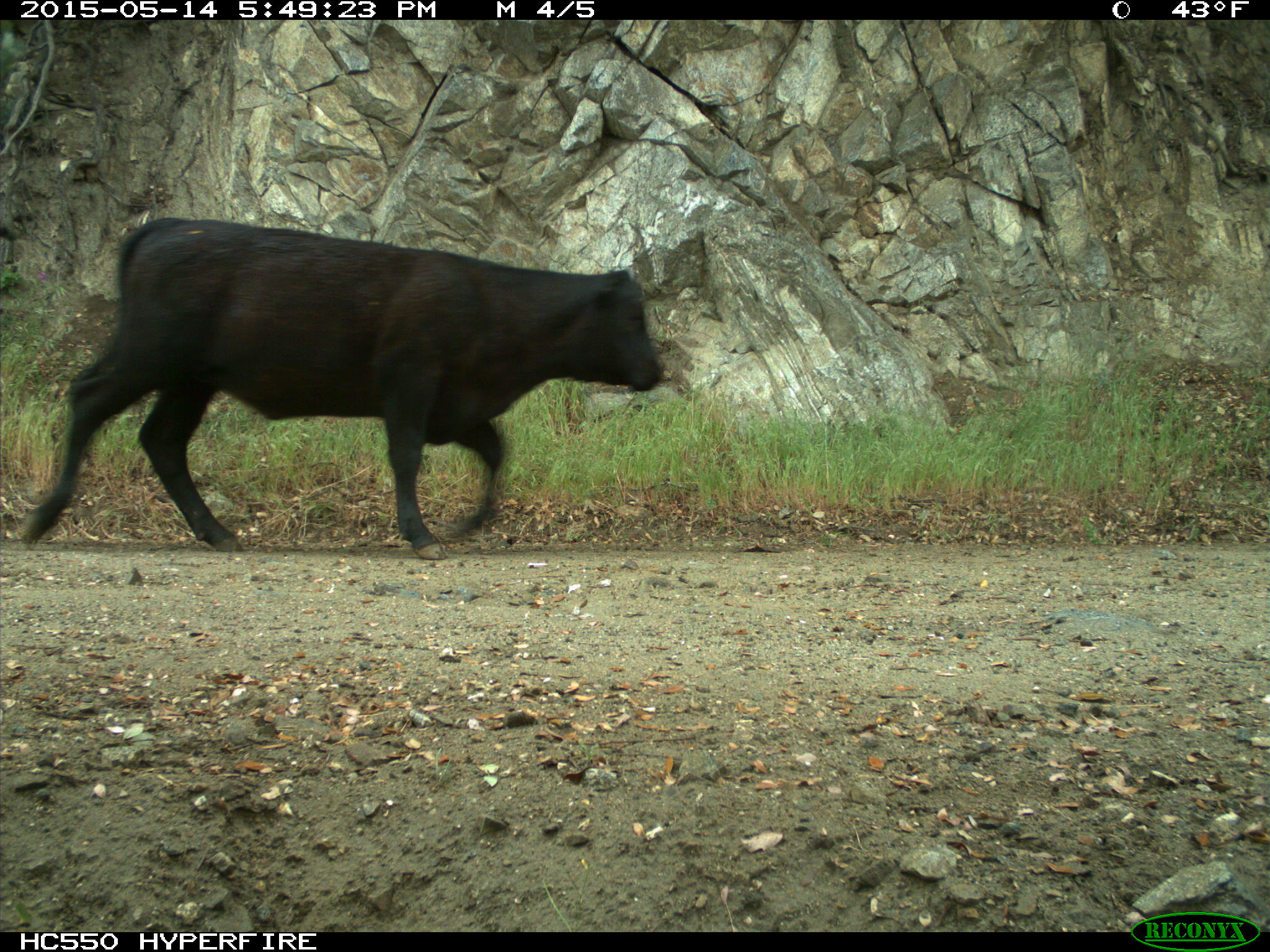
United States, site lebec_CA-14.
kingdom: Animalia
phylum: Chordata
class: Mammalia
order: Artiodactyla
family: Bovidae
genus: Bos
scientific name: Bos taurus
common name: domestic cow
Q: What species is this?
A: Bos taurus (domestic cow).